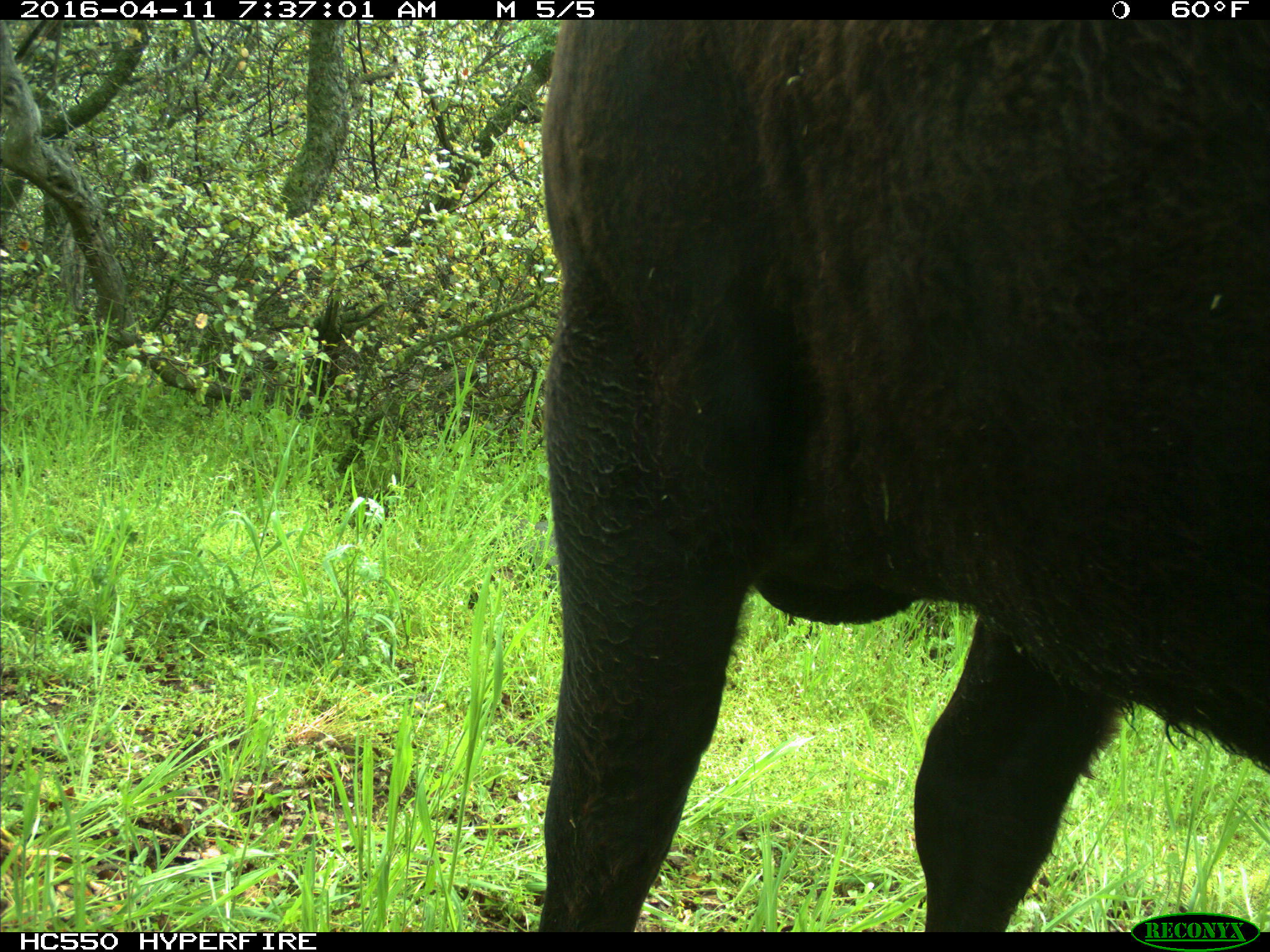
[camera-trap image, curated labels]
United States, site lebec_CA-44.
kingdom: Animalia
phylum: Chordata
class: Mammalia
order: Artiodactyla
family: Bovidae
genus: Bos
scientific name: Bos taurus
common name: domestic cow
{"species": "Bos taurus (domestic cow)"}